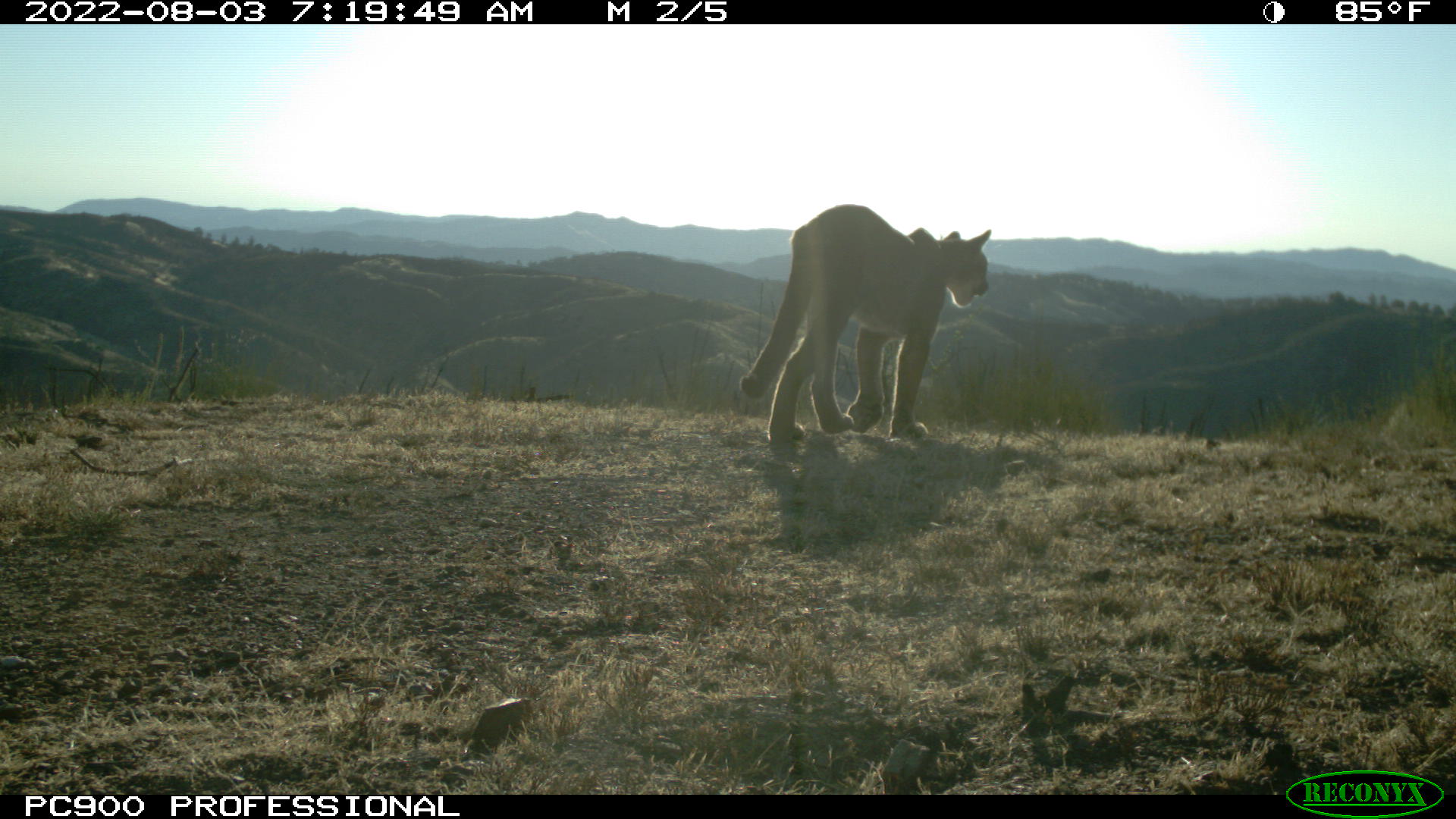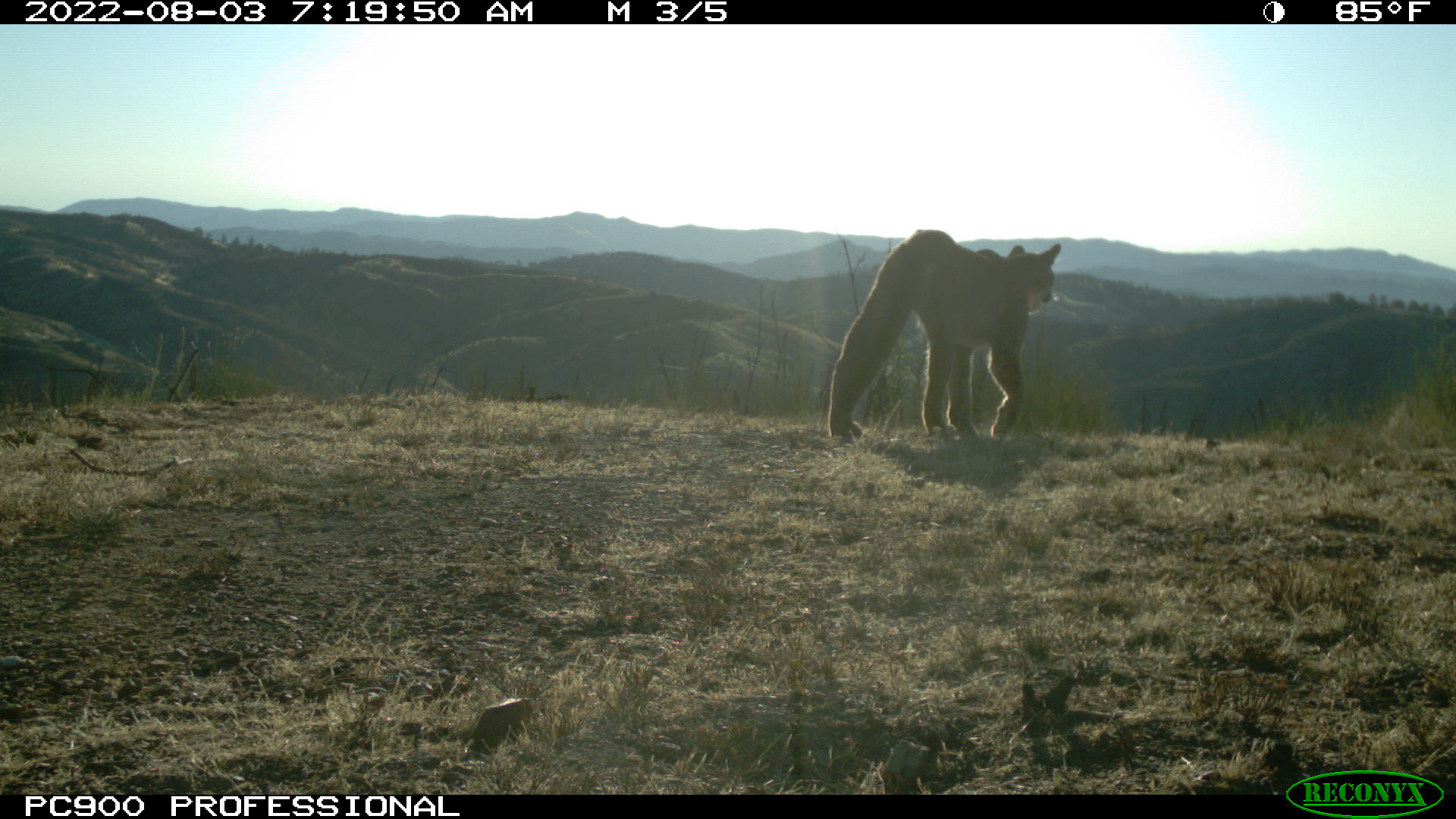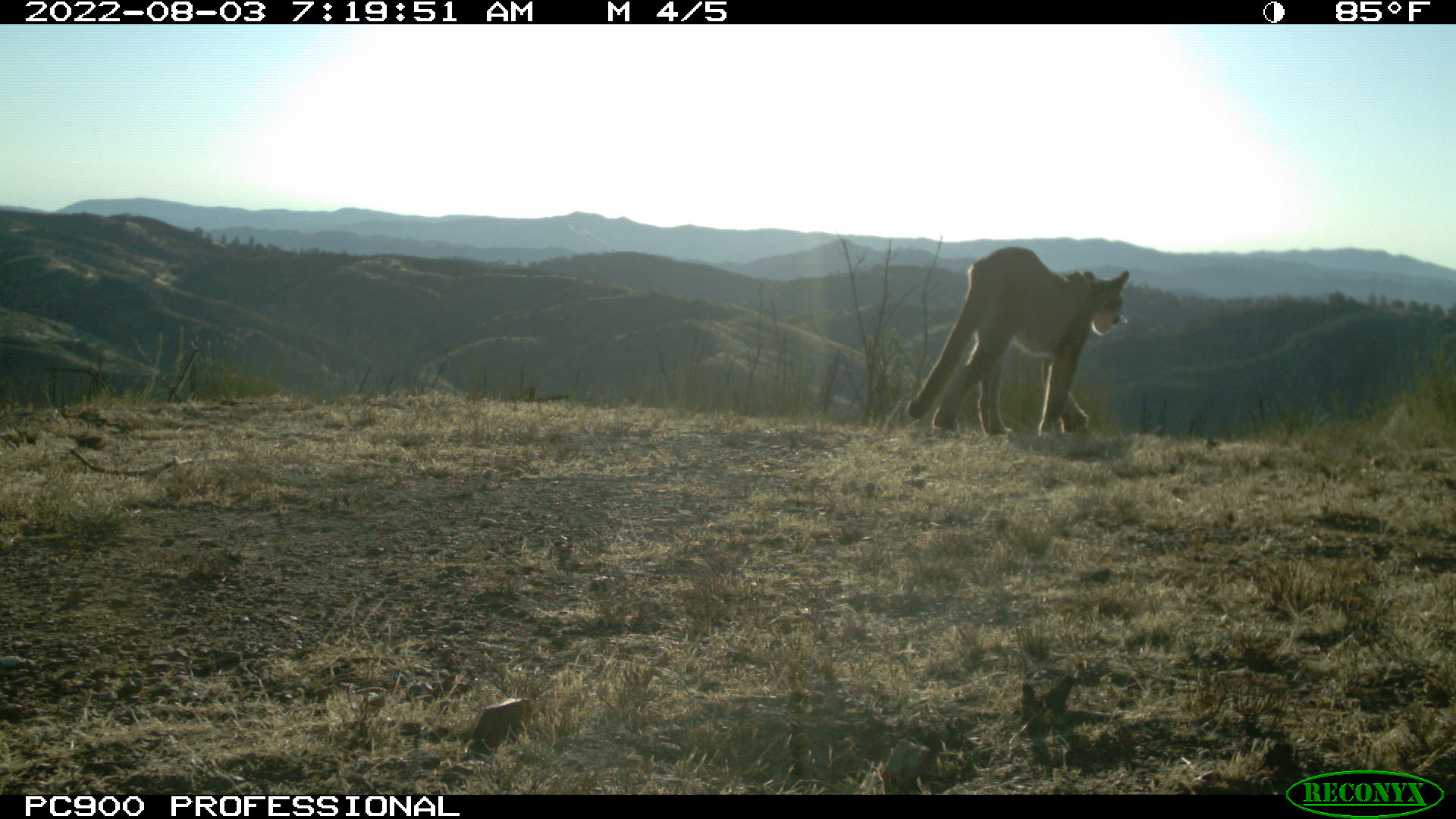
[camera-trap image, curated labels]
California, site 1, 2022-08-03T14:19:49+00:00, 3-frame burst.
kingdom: Animalia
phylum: Chordata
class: Mammalia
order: Carnivora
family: Felidae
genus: Puma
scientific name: Puma concolor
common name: puma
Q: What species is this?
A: Puma (Puma concolor).